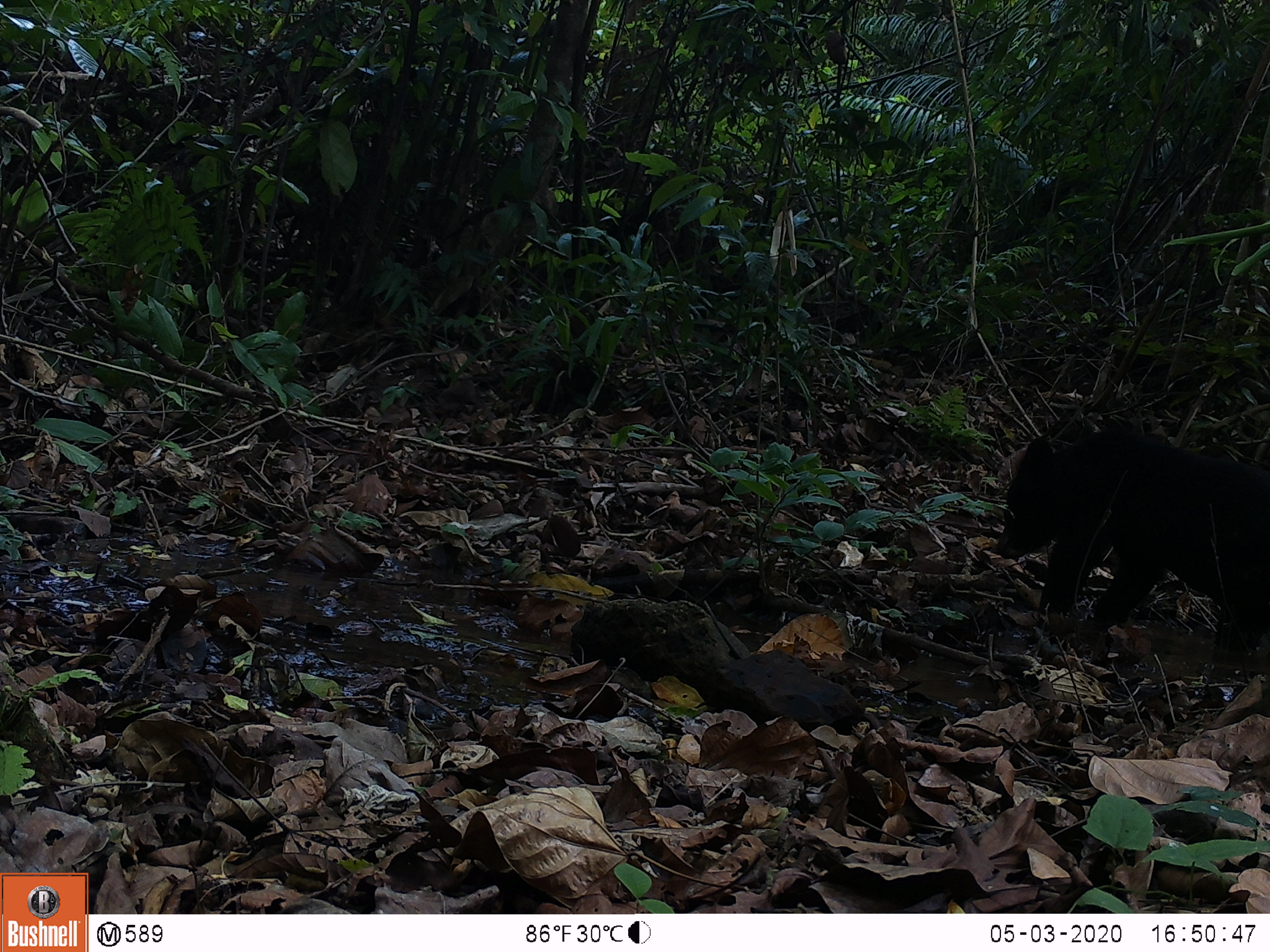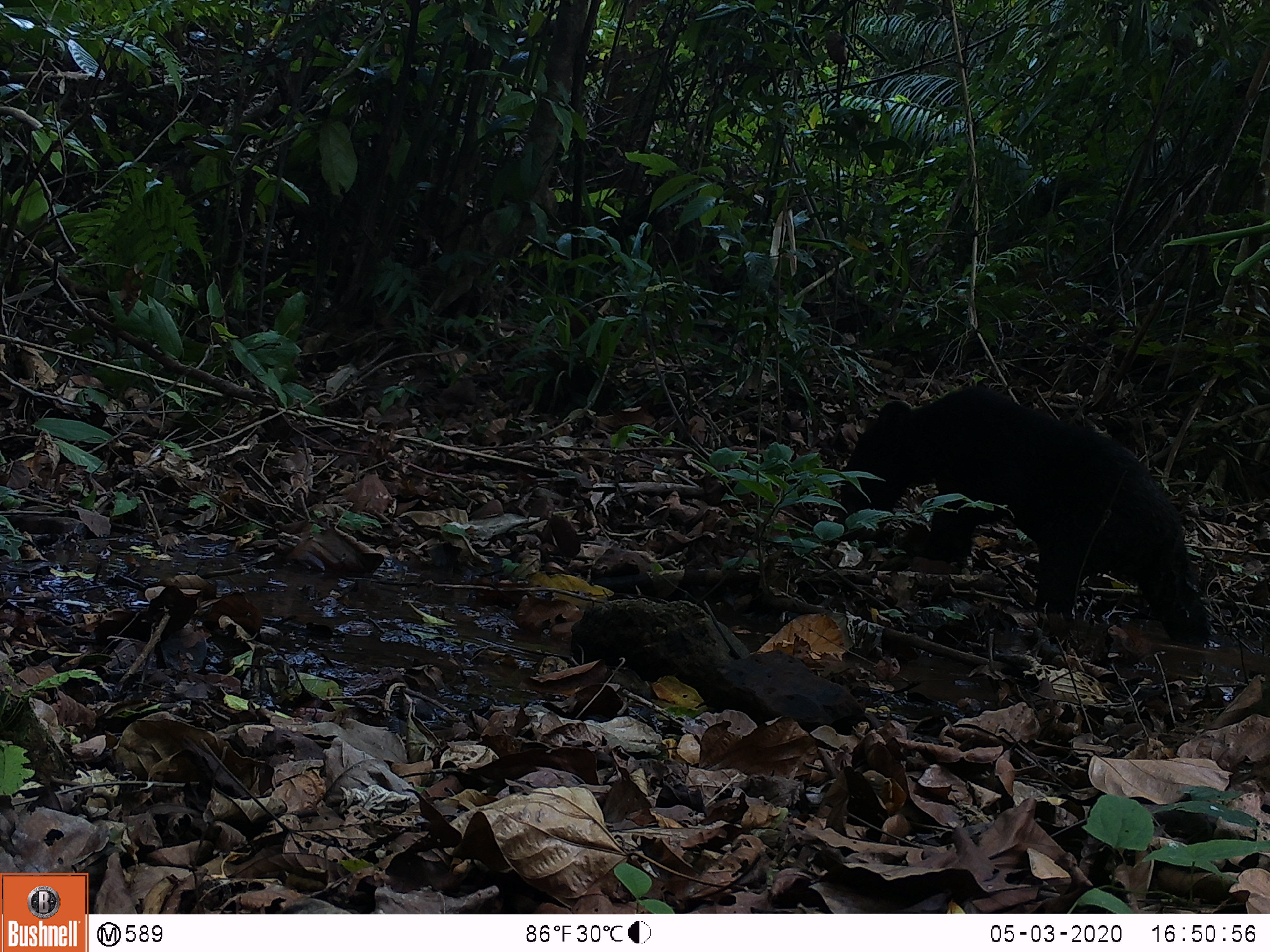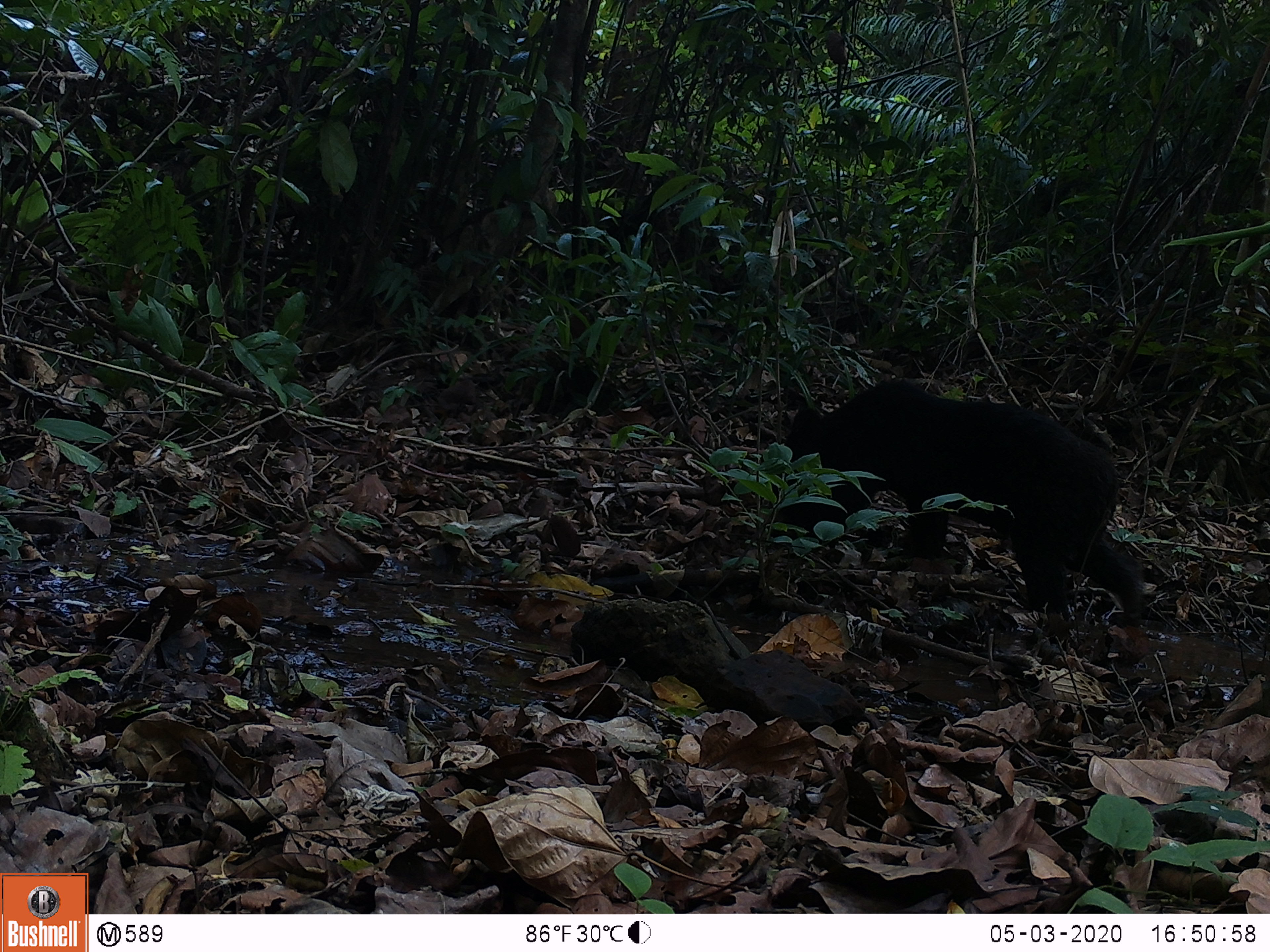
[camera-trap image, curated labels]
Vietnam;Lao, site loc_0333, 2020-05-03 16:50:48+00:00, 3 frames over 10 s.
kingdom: Animalia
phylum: Chordata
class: Mammalia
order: Carnivora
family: Ursidae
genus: Ursus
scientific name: Ursus thibetanus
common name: asian black bear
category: asiatic black bear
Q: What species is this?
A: Asiatic black bear (asian black bear) (Ursus thibetanus).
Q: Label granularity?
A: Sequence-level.